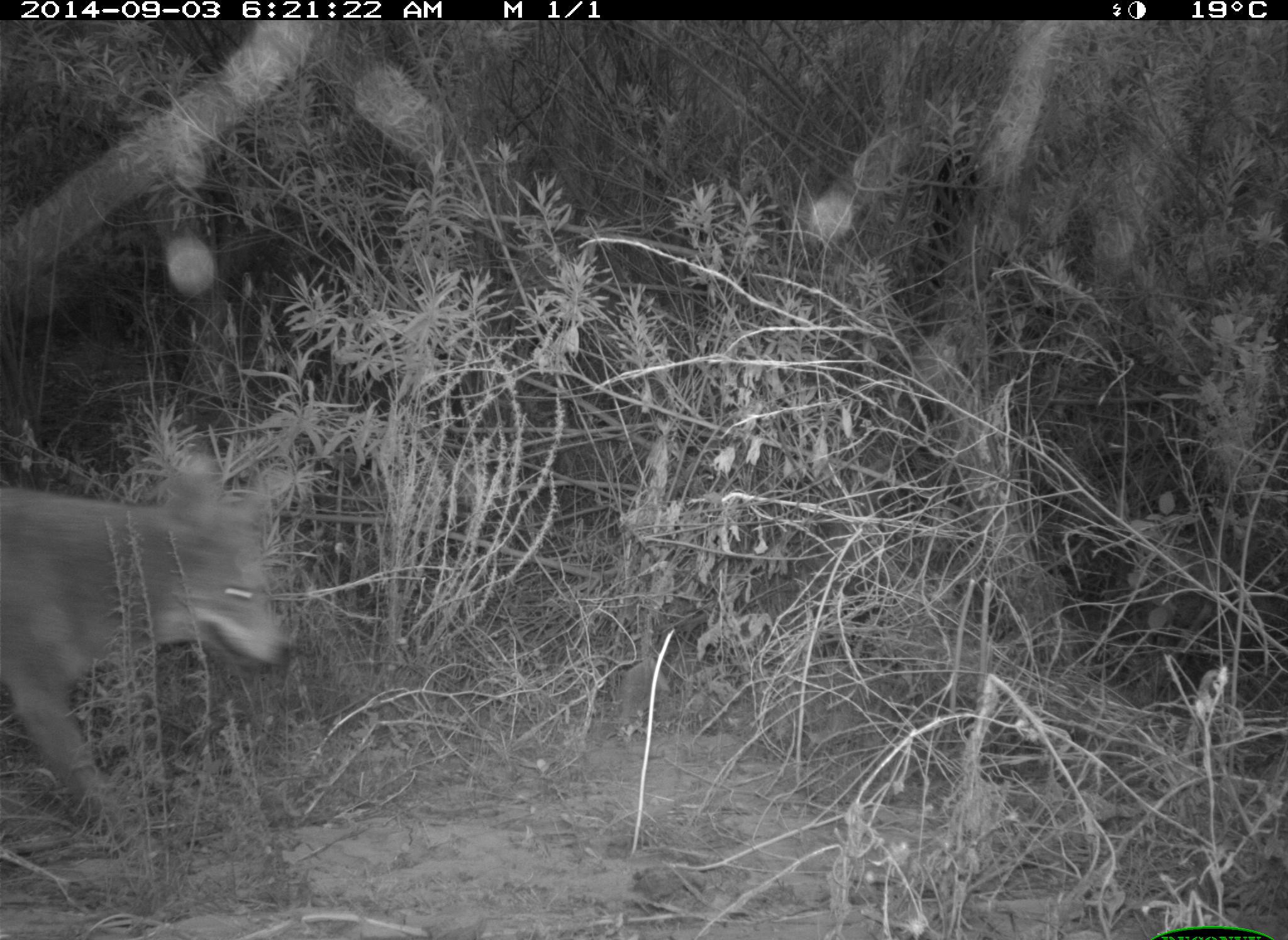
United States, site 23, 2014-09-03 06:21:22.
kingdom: Animalia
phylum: Chordata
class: Mammalia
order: Carnivora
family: Canidae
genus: Canis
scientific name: Canis latrans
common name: coyote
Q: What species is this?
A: Coyote (Canis latrans).